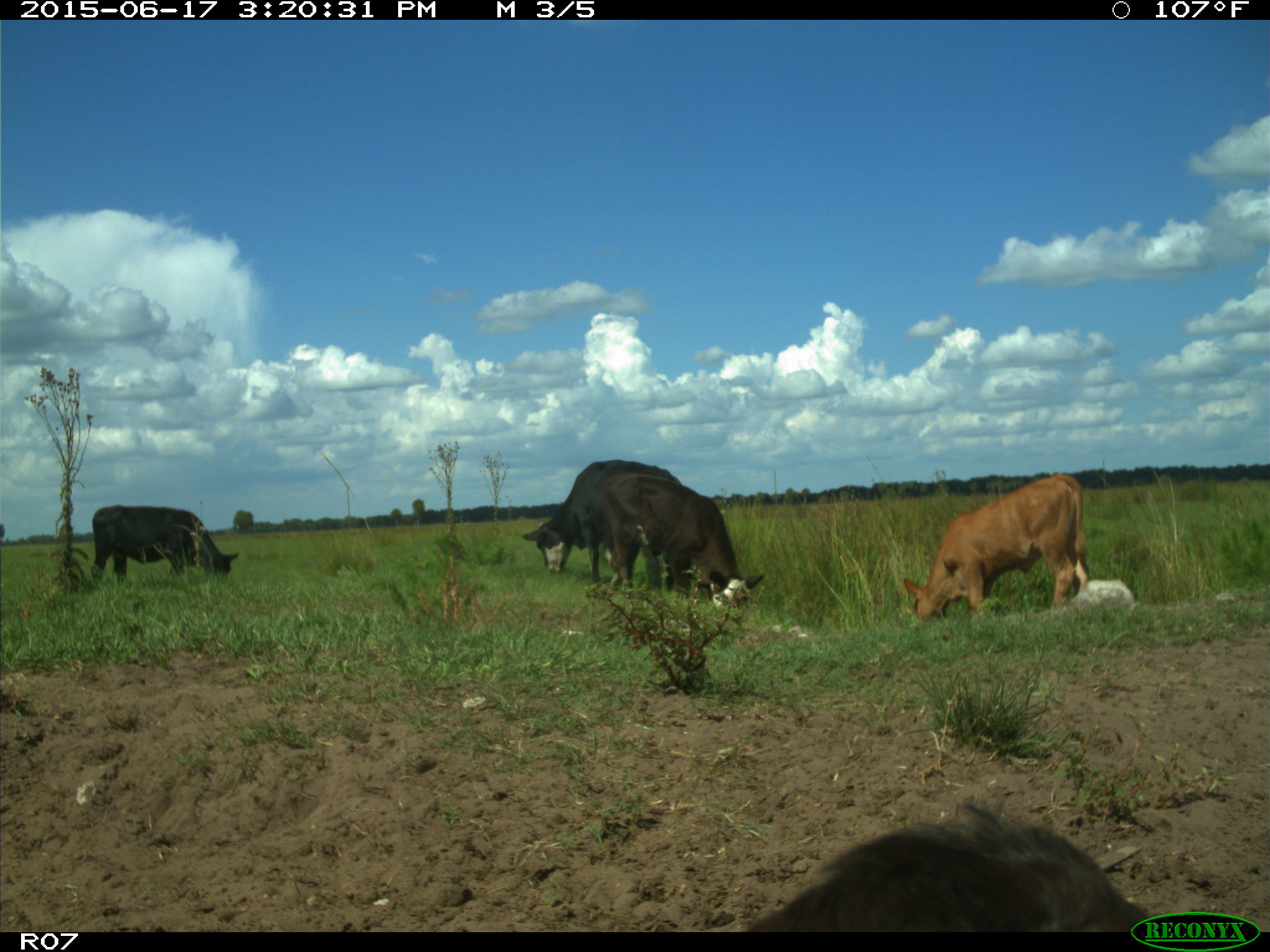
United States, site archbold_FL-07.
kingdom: Animalia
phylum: Chordata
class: Mammalia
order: Artiodactyla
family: Bovidae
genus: Bos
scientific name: Bos taurus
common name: domestic cow